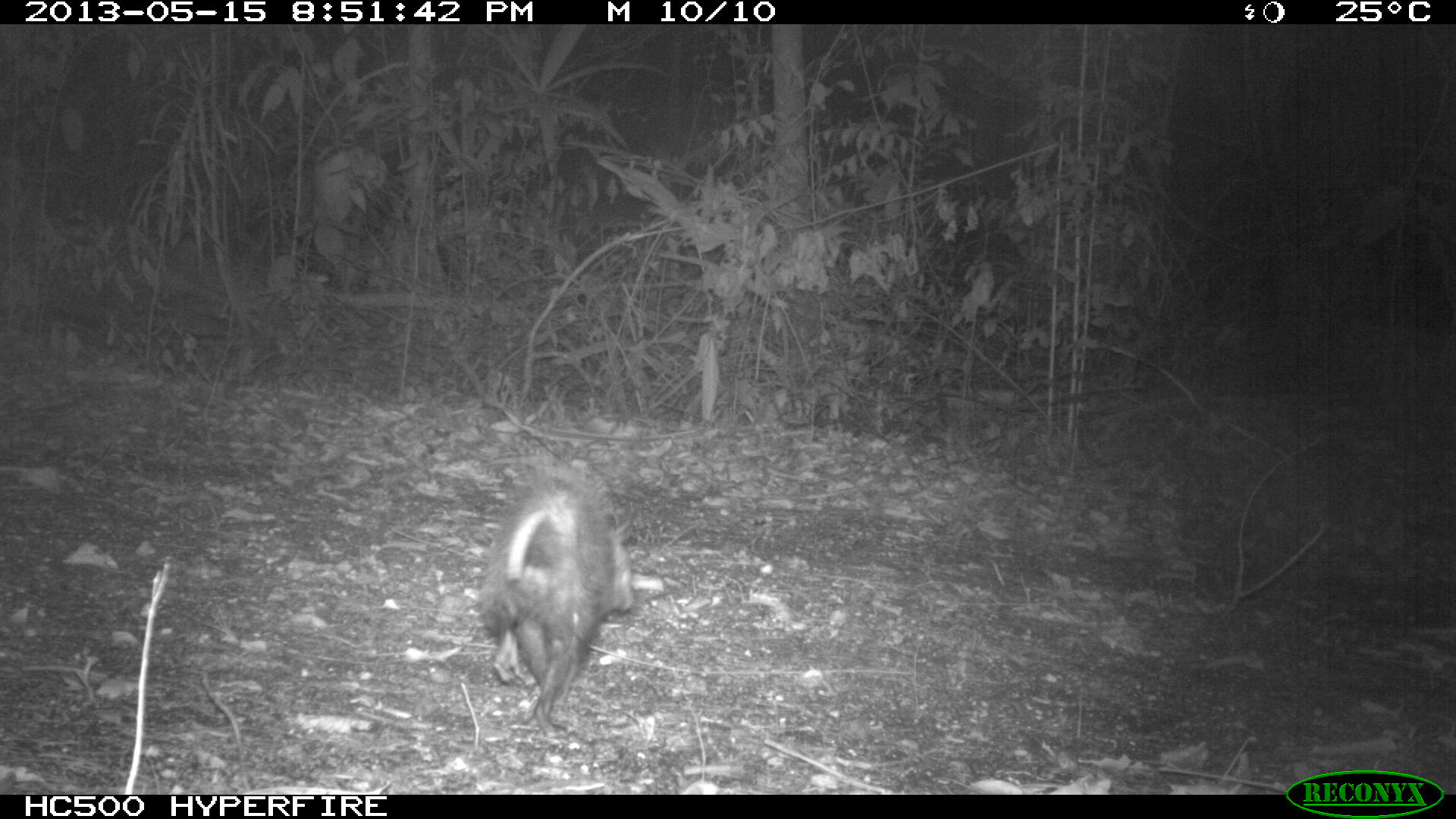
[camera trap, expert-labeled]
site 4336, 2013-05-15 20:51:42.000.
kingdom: Animalia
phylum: Chordata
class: Mammalia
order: Didelphimorphia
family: Didelphidae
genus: Didelphis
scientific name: Didelphis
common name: american opossums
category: didelphis sp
Didelphis sp (american opossums) (Didelphis), count 1.